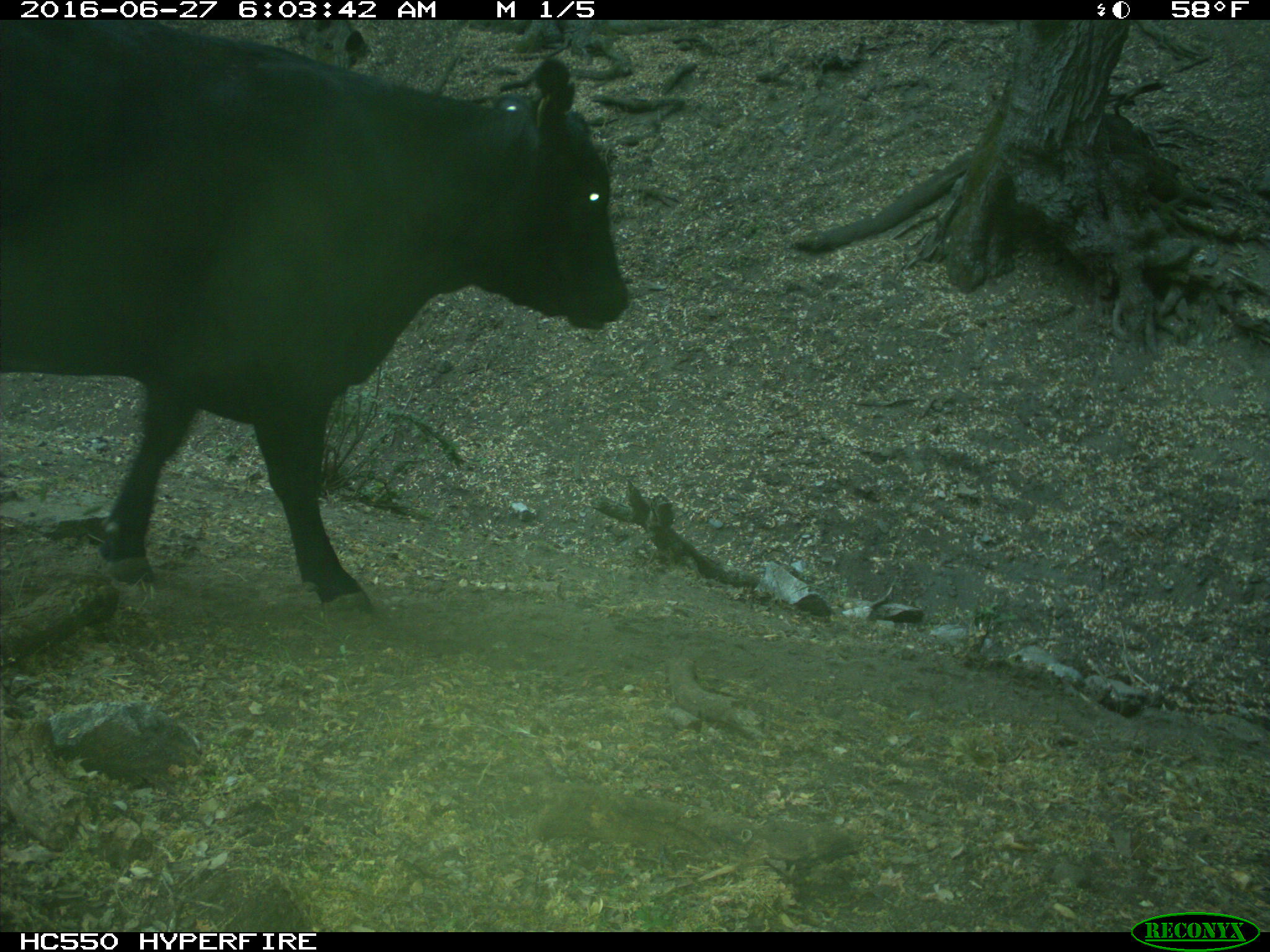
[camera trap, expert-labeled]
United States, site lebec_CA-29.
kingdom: Animalia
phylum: Chordata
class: Mammalia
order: Artiodactyla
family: Bovidae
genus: Bos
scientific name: Bos taurus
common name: domestic cow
Bos taurus (domestic cow).